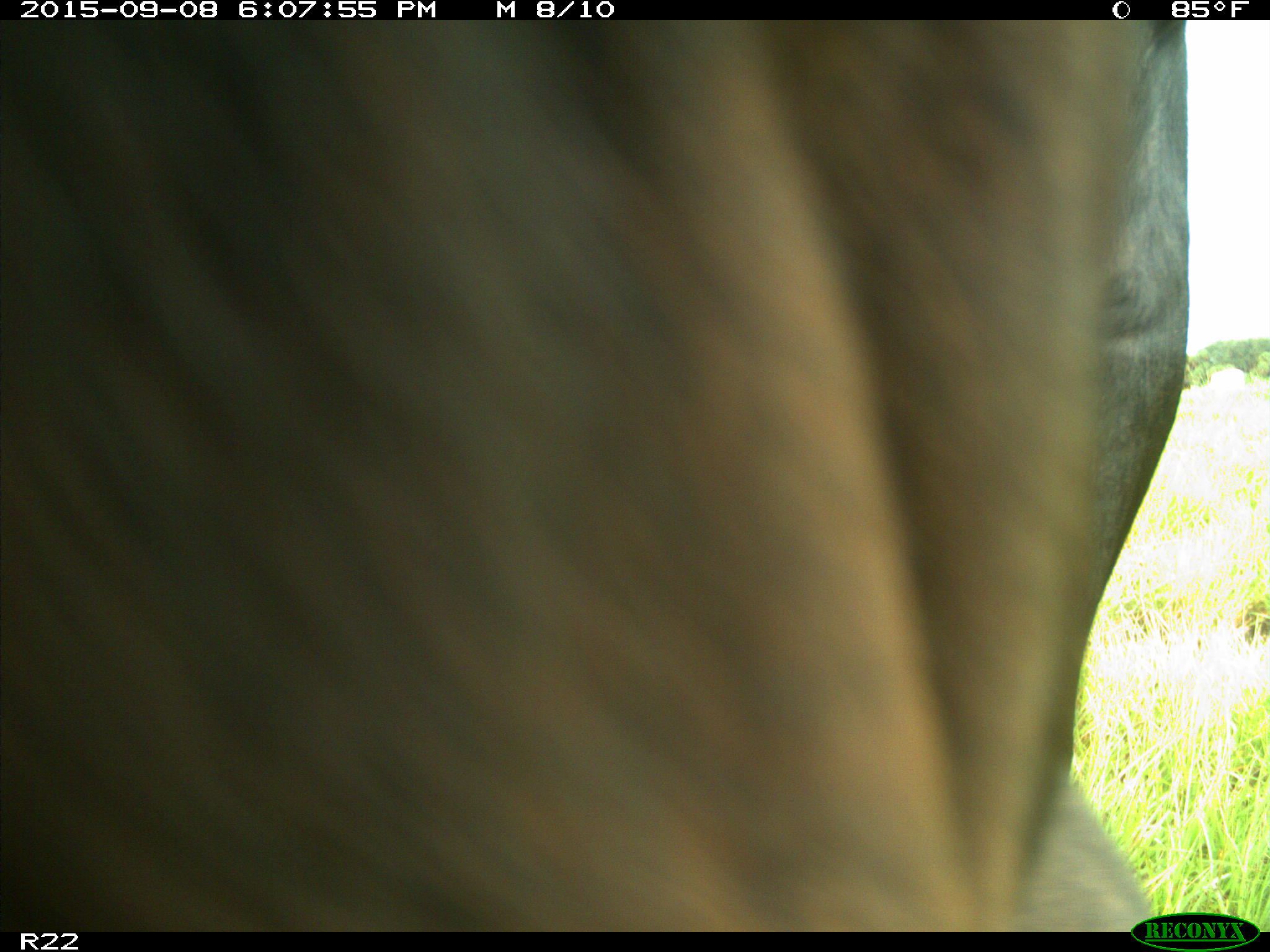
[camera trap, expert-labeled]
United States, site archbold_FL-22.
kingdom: Animalia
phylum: Chordata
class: Mammalia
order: Artiodactyla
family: Bovidae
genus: Bos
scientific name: Bos taurus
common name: domestic cow